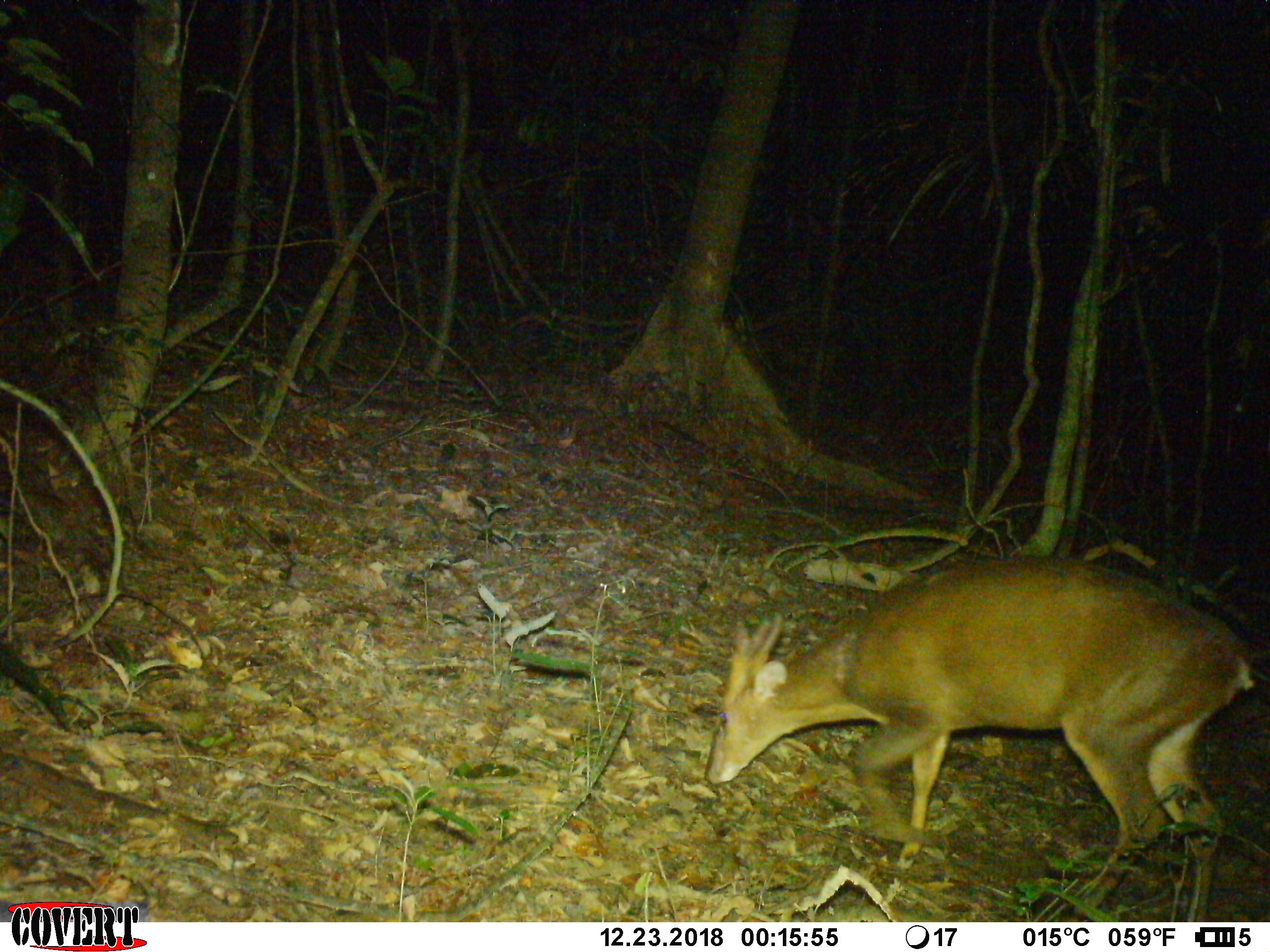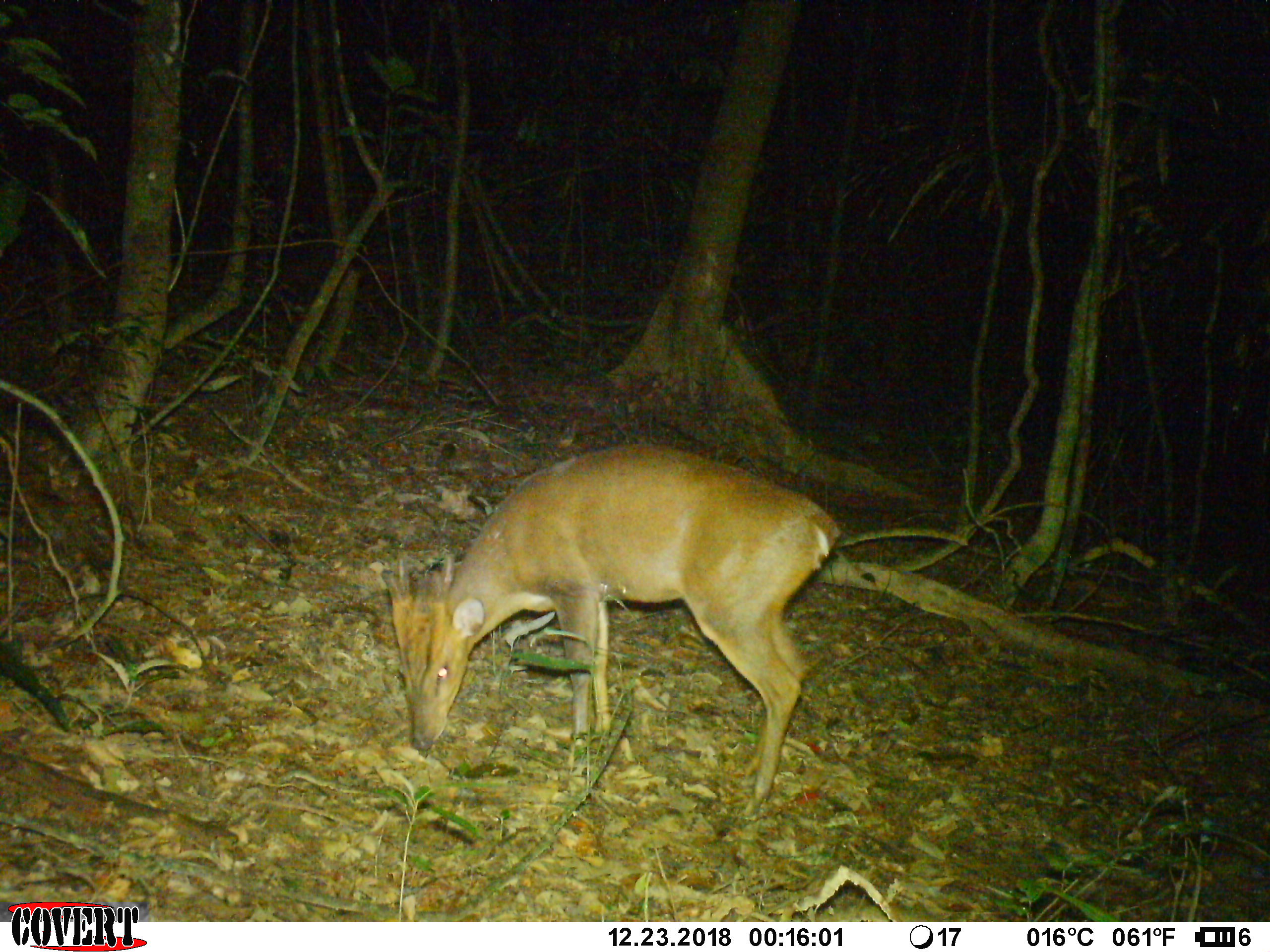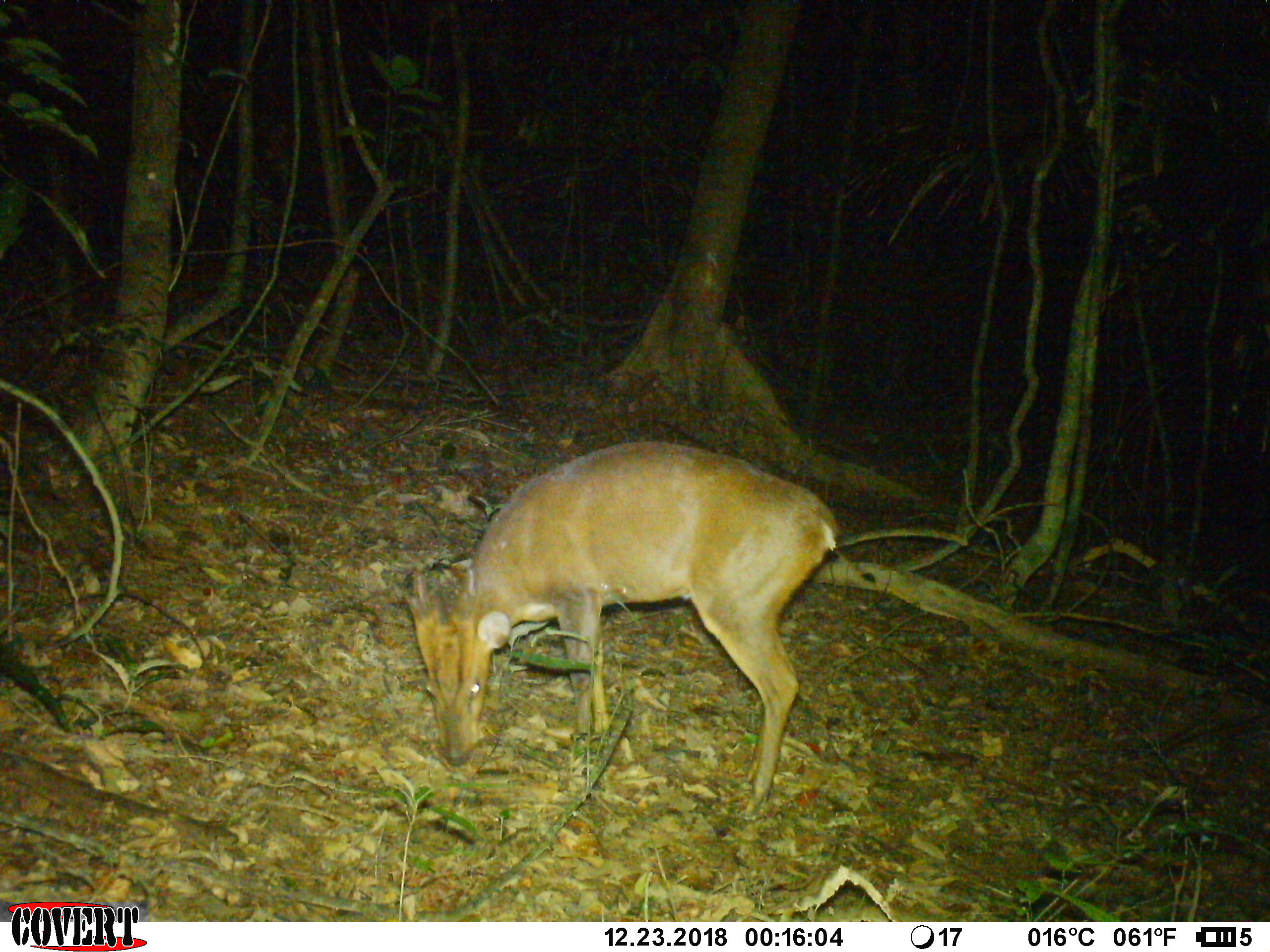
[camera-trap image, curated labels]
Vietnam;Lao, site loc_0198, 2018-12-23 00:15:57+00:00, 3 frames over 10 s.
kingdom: Animalia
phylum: Chordata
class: Mammalia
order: Artiodactyla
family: Cervidae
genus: Muntiacus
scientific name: Muntiacus vuquangensis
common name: large-antlered muntjac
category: large antlered muntjac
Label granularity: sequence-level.